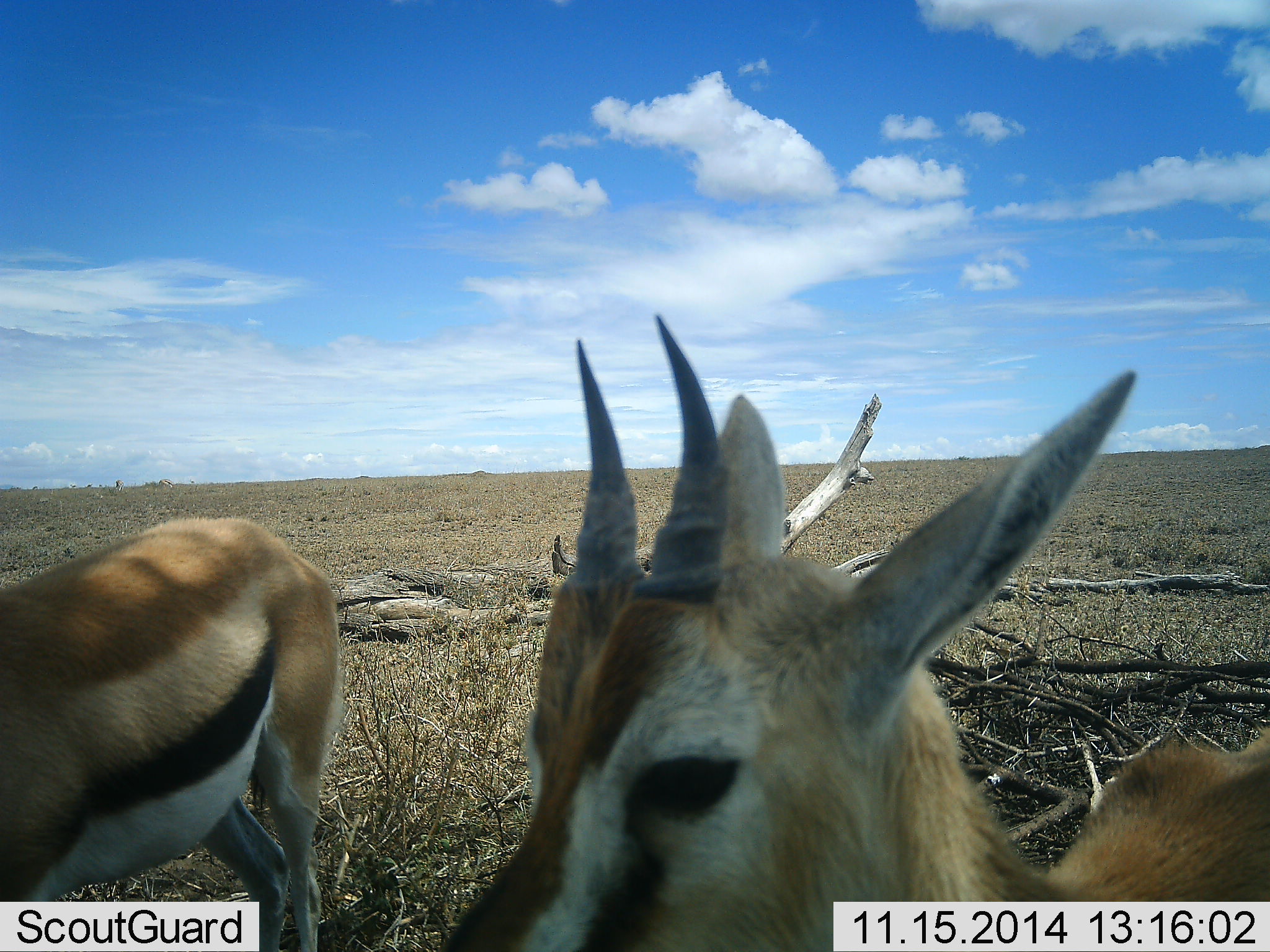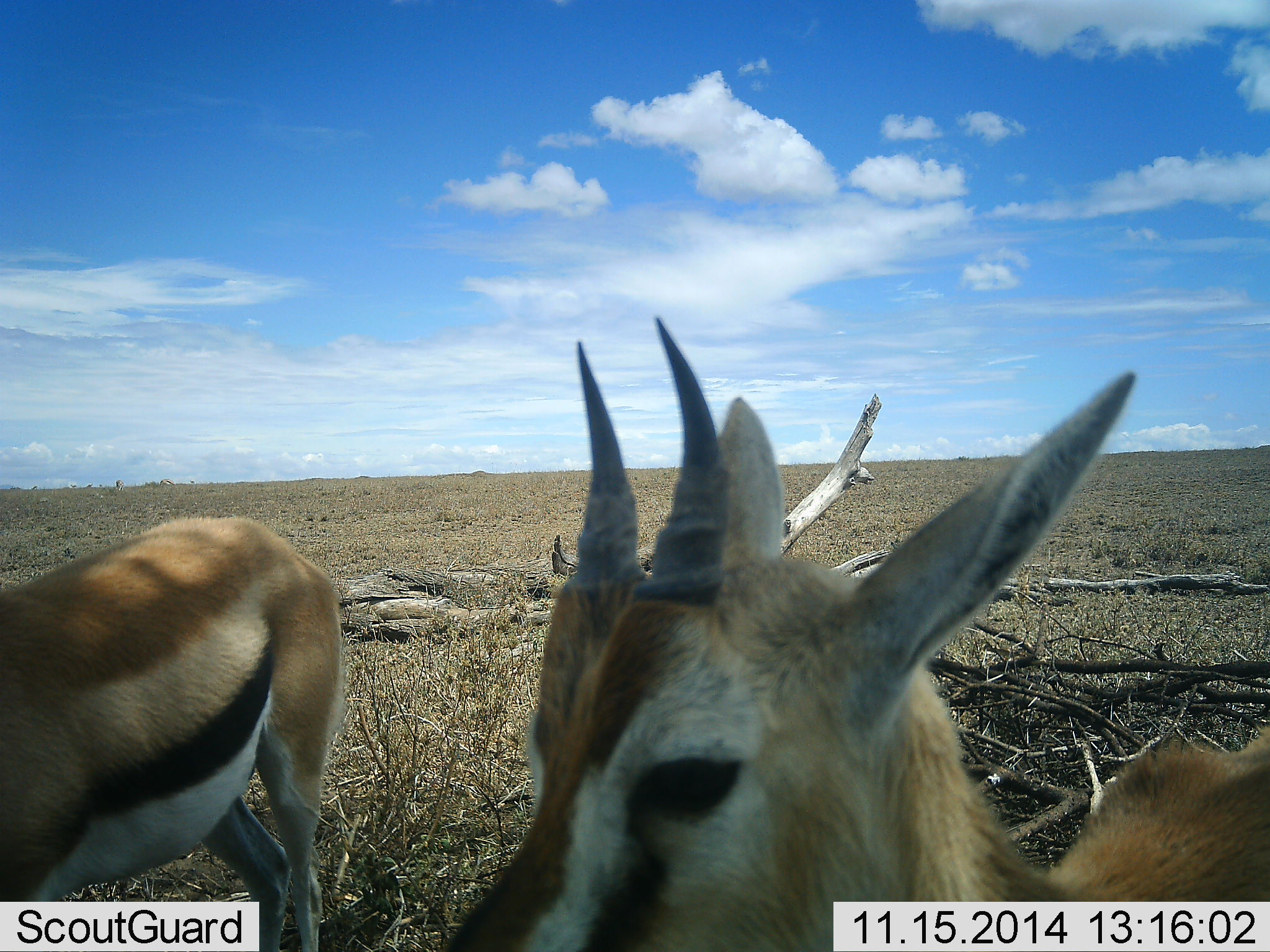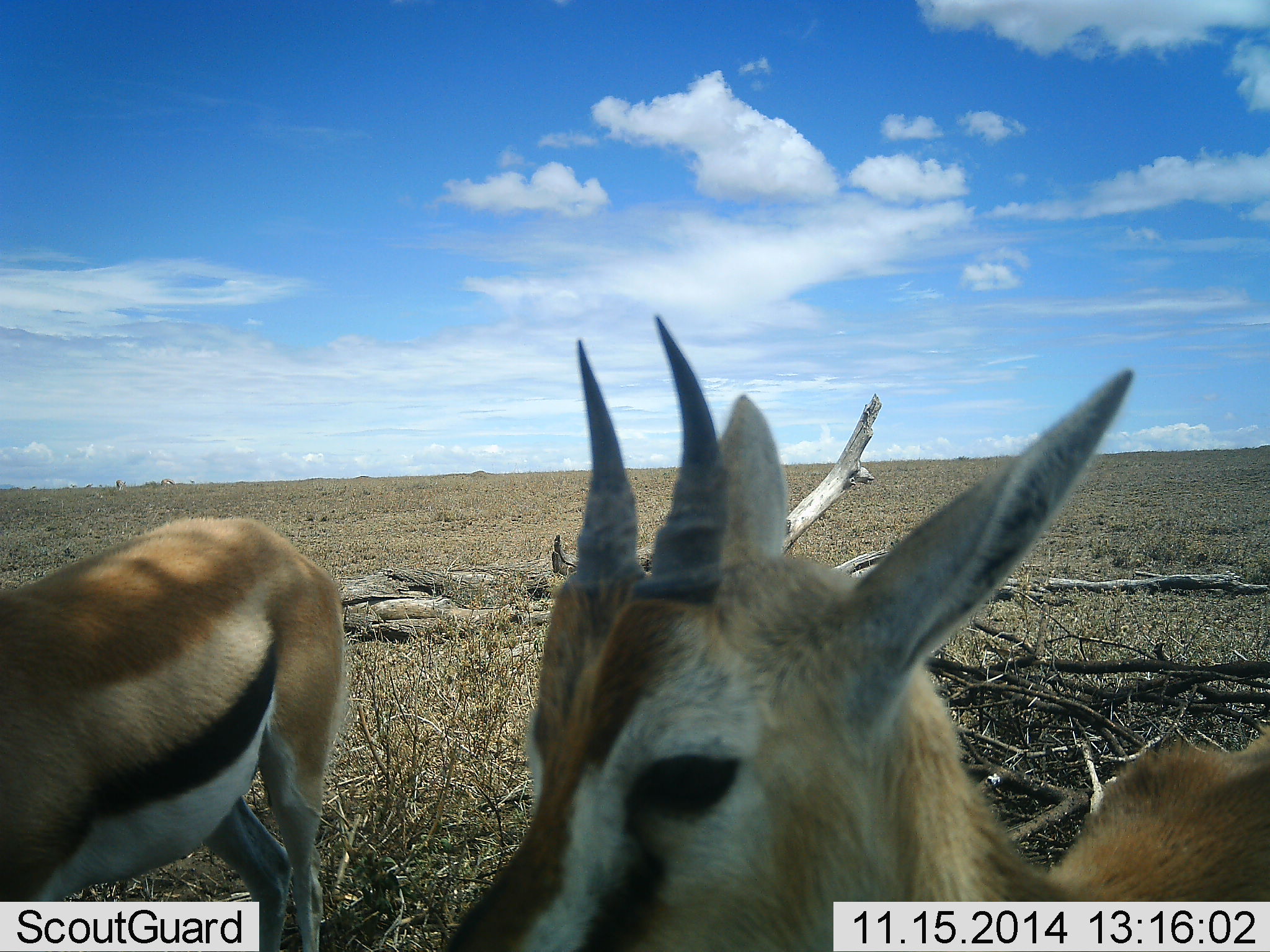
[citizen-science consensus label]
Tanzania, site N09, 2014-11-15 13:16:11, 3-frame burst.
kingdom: Animalia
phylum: Chordata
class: Mammalia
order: Artiodactyla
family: Bovidae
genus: Eudorcas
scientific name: Eudorcas thomsonii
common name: thomson's gazelle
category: gazellethomsons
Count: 2.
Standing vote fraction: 100%.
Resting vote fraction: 0%.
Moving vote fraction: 0%.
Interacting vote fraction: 0%.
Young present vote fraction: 0%.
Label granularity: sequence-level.